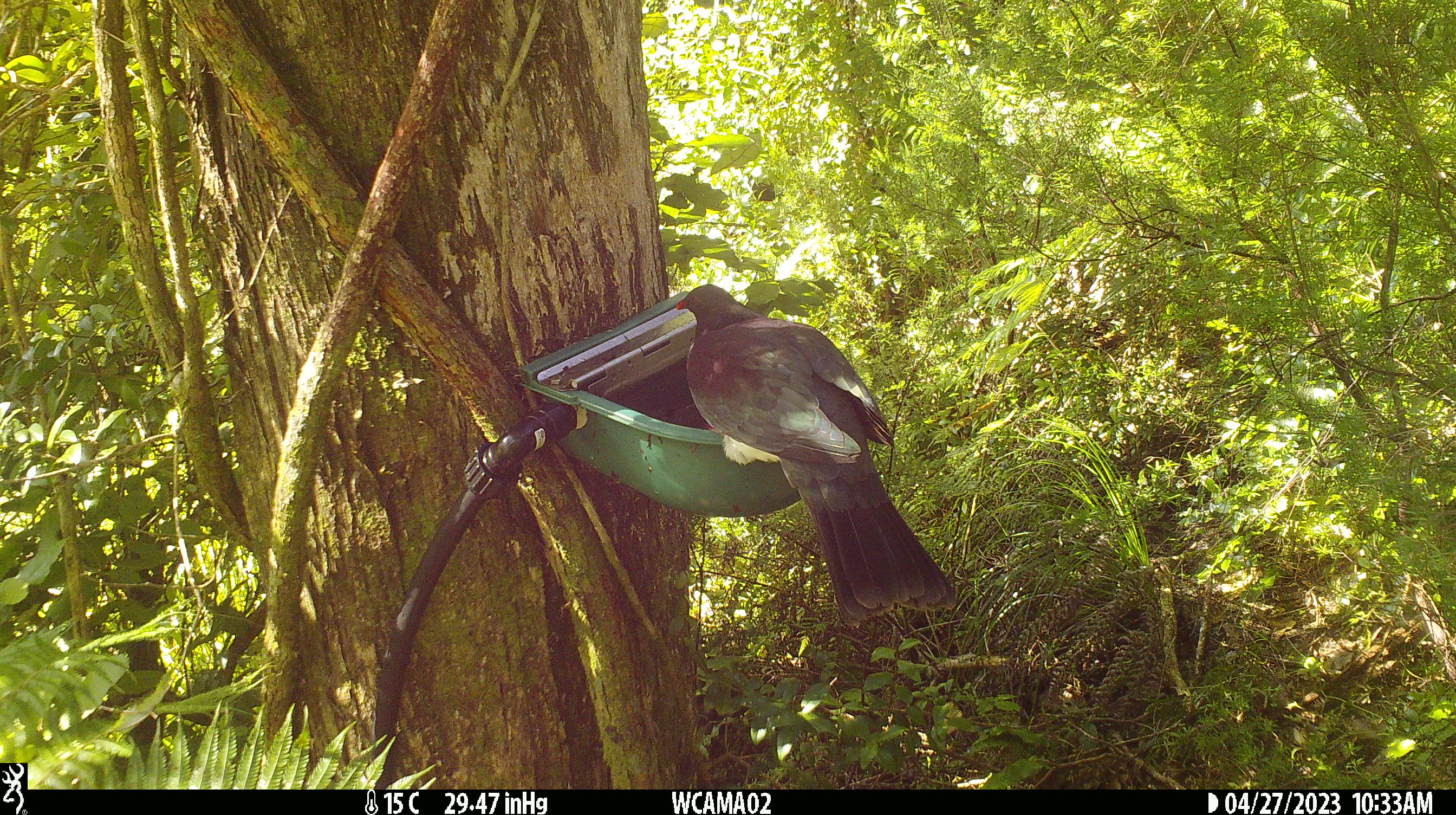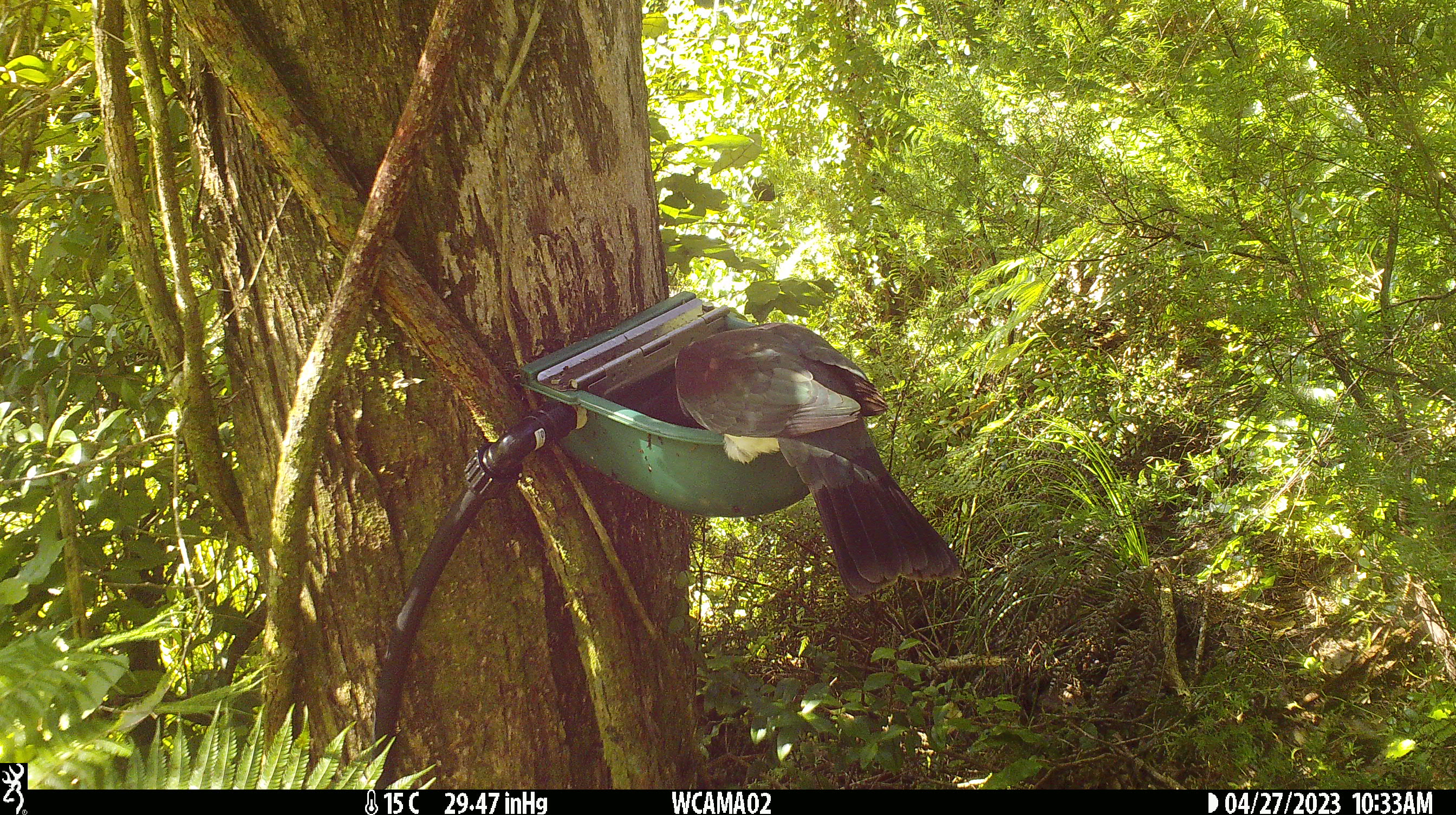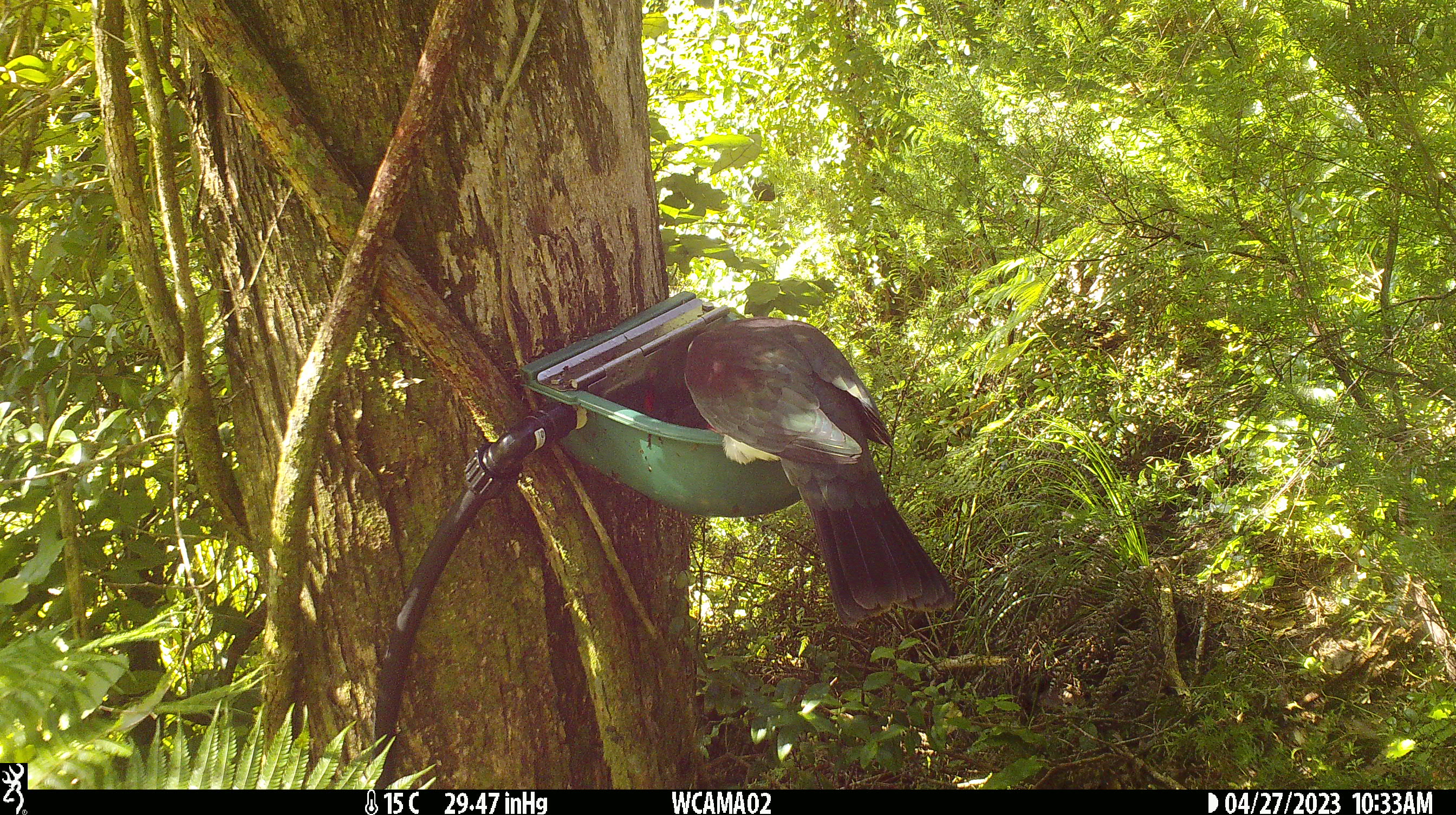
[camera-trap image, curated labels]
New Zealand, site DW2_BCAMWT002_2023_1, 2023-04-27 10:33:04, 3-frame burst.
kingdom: Animalia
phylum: Chordata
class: Aves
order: Columbiformes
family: Columbidae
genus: Hemiphaga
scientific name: Hemiphaga novaeseelandiae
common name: new zealand pigeon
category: kereru